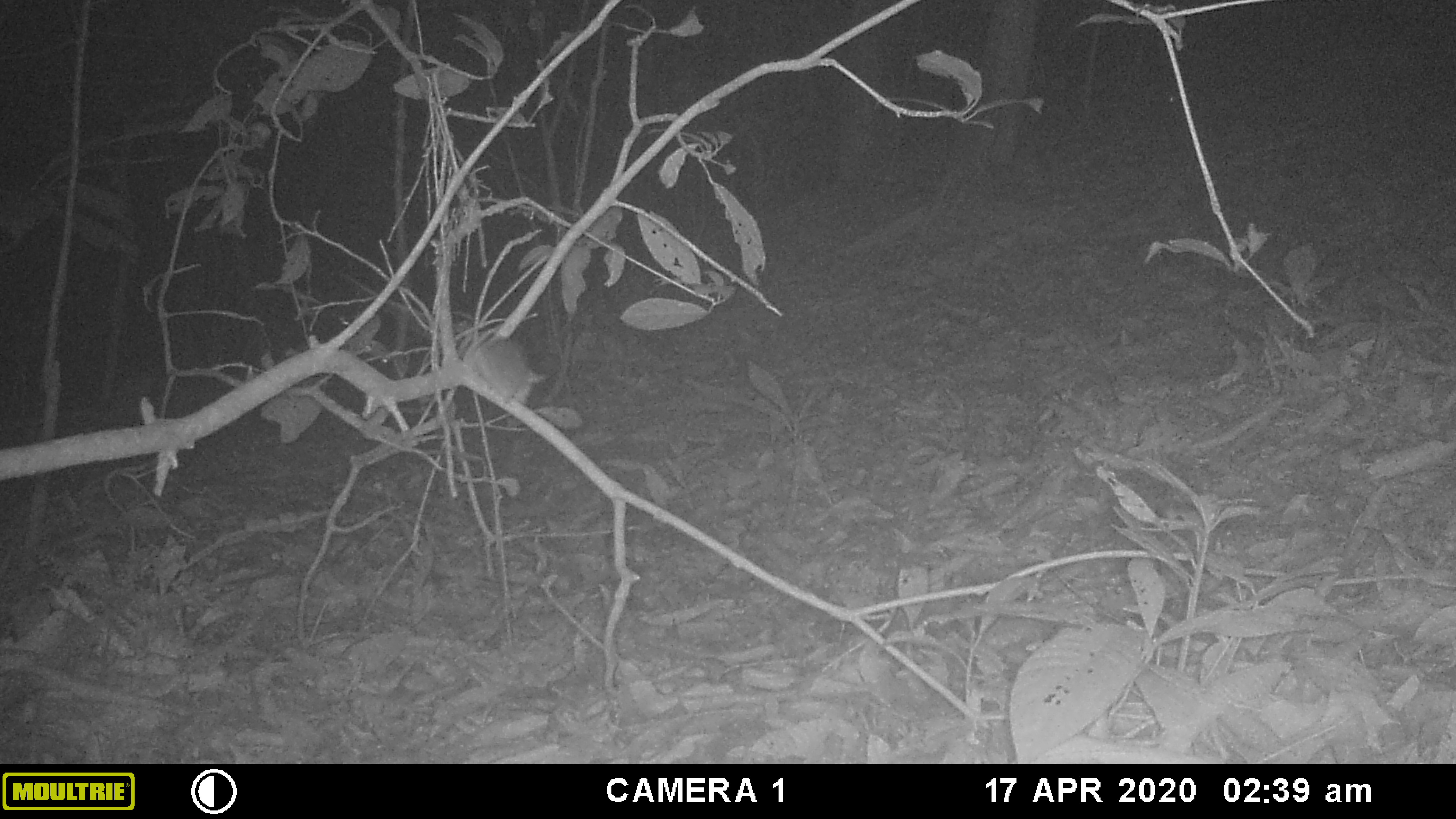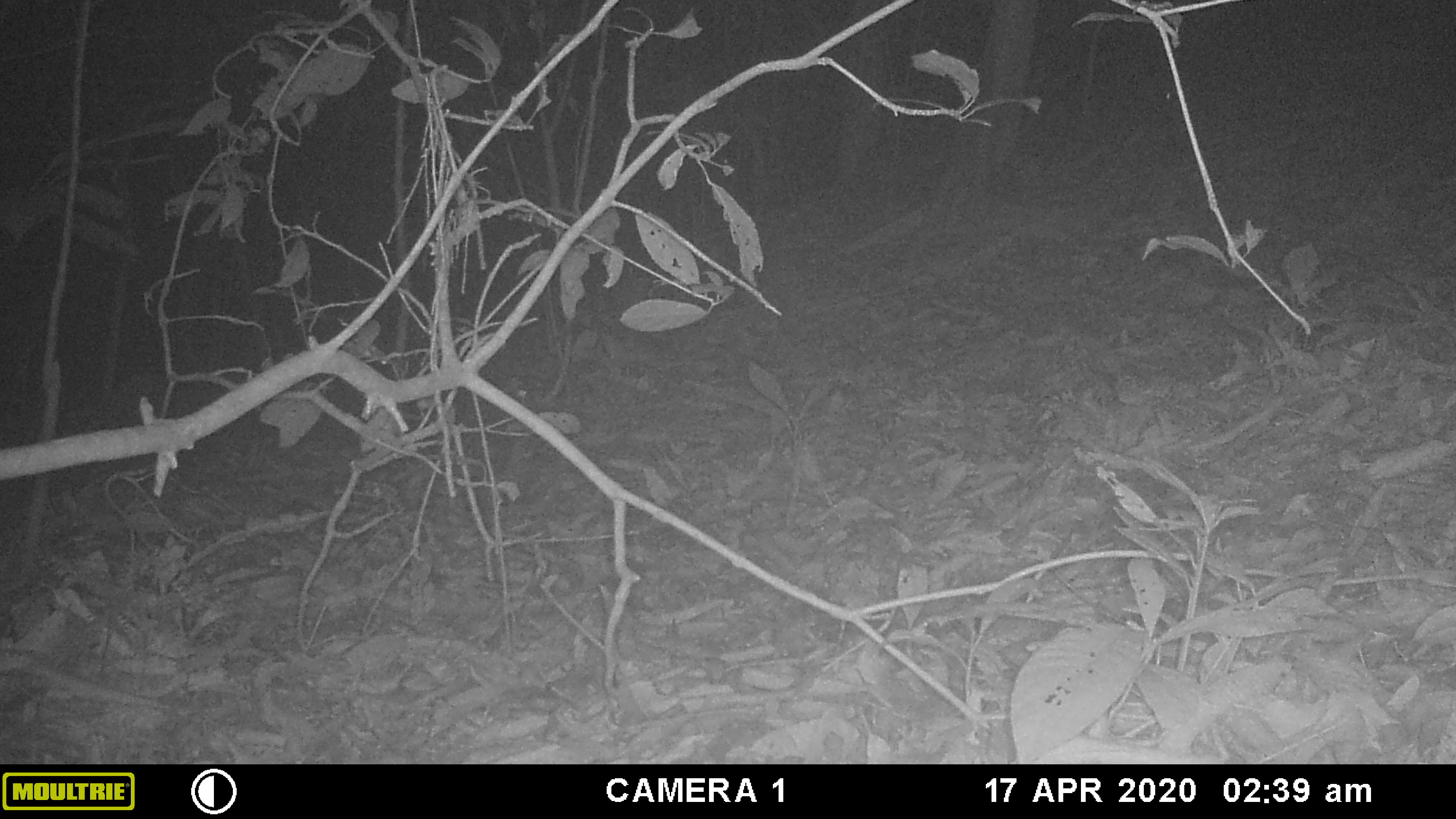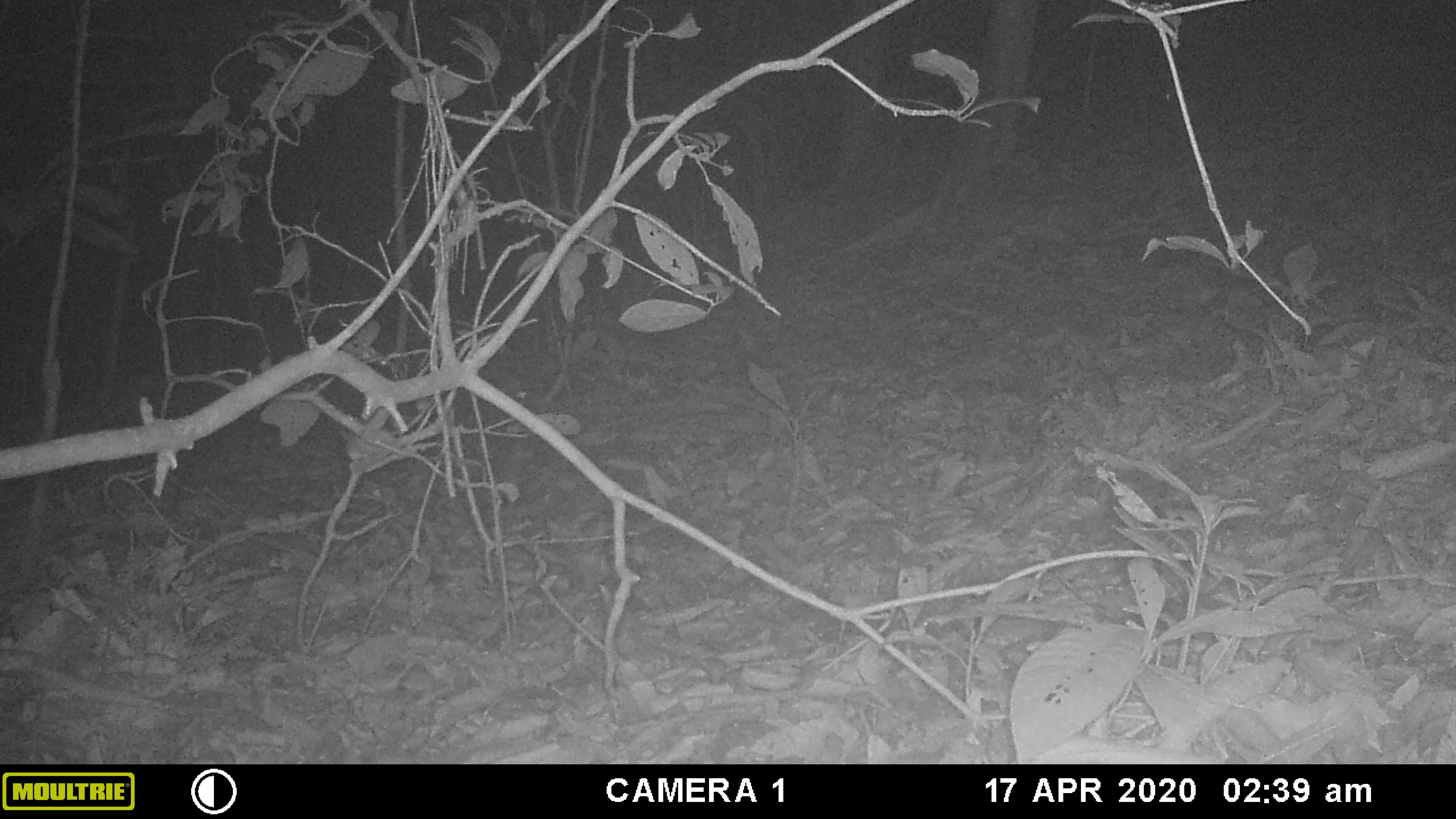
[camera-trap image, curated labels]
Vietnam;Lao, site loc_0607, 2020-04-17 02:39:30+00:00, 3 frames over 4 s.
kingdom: Animalia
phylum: Chordata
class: Mammalia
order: Rodentia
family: Muridae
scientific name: Muridae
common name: old-world mice and rats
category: unidentified murid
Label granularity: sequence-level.